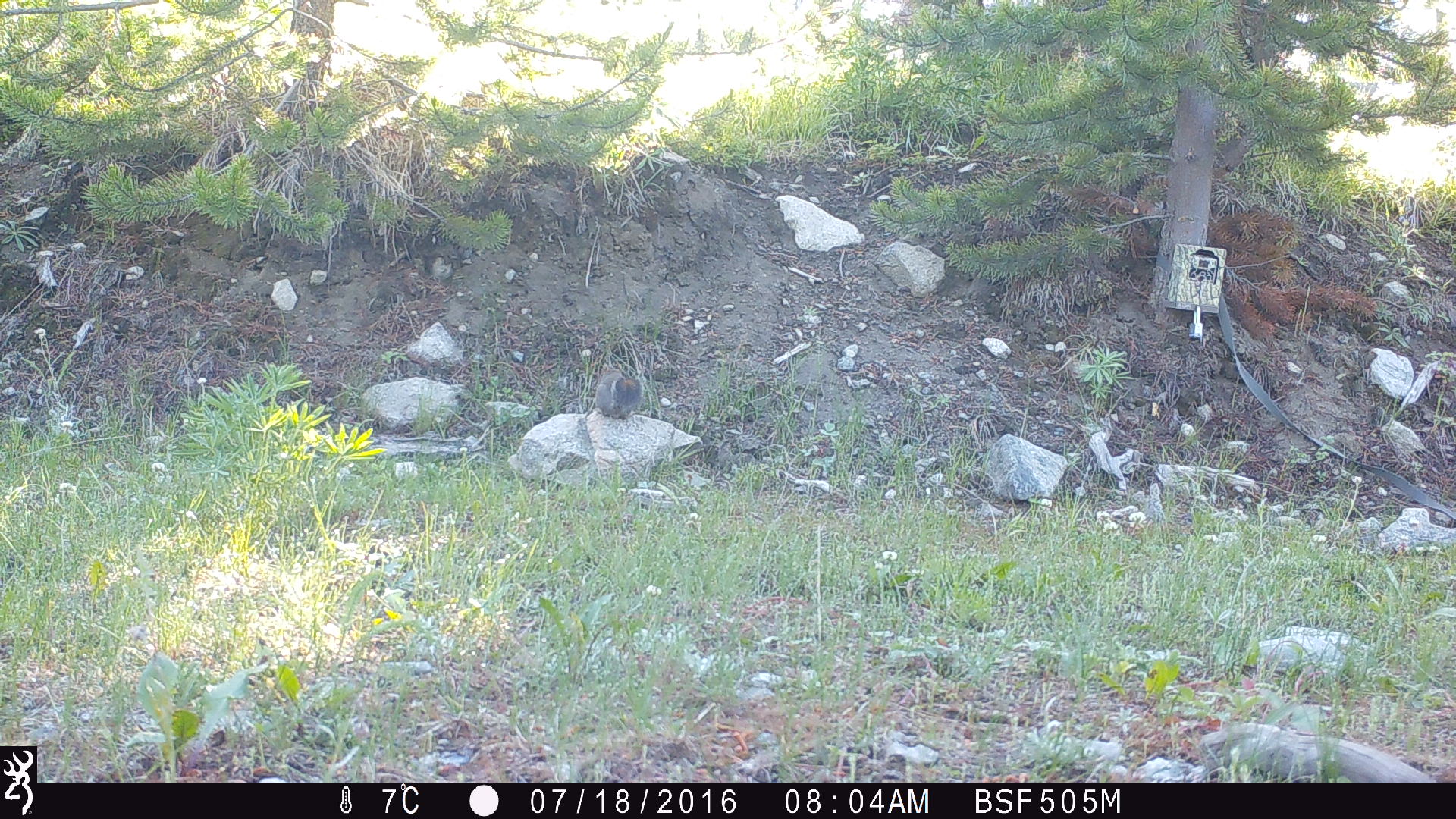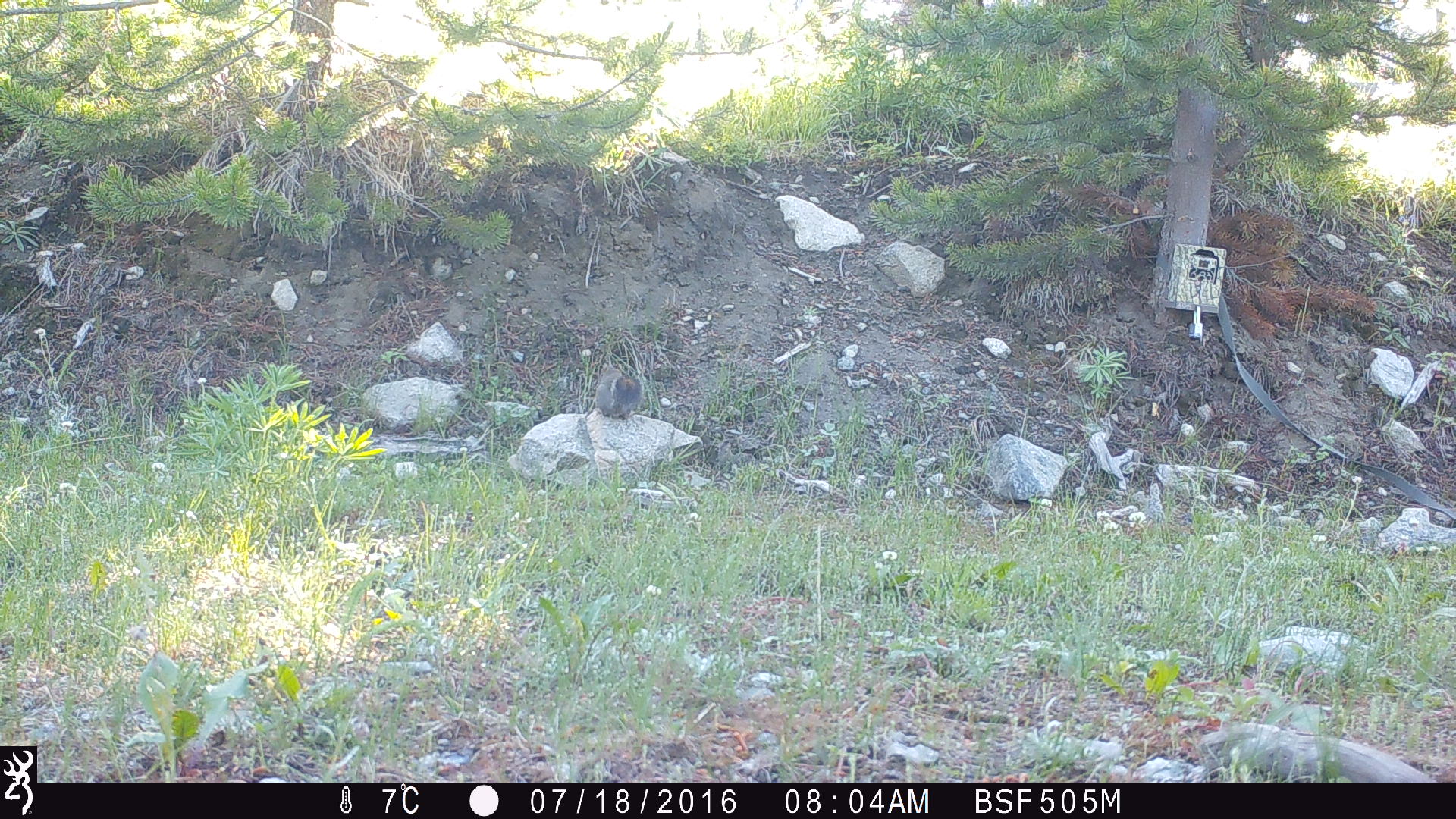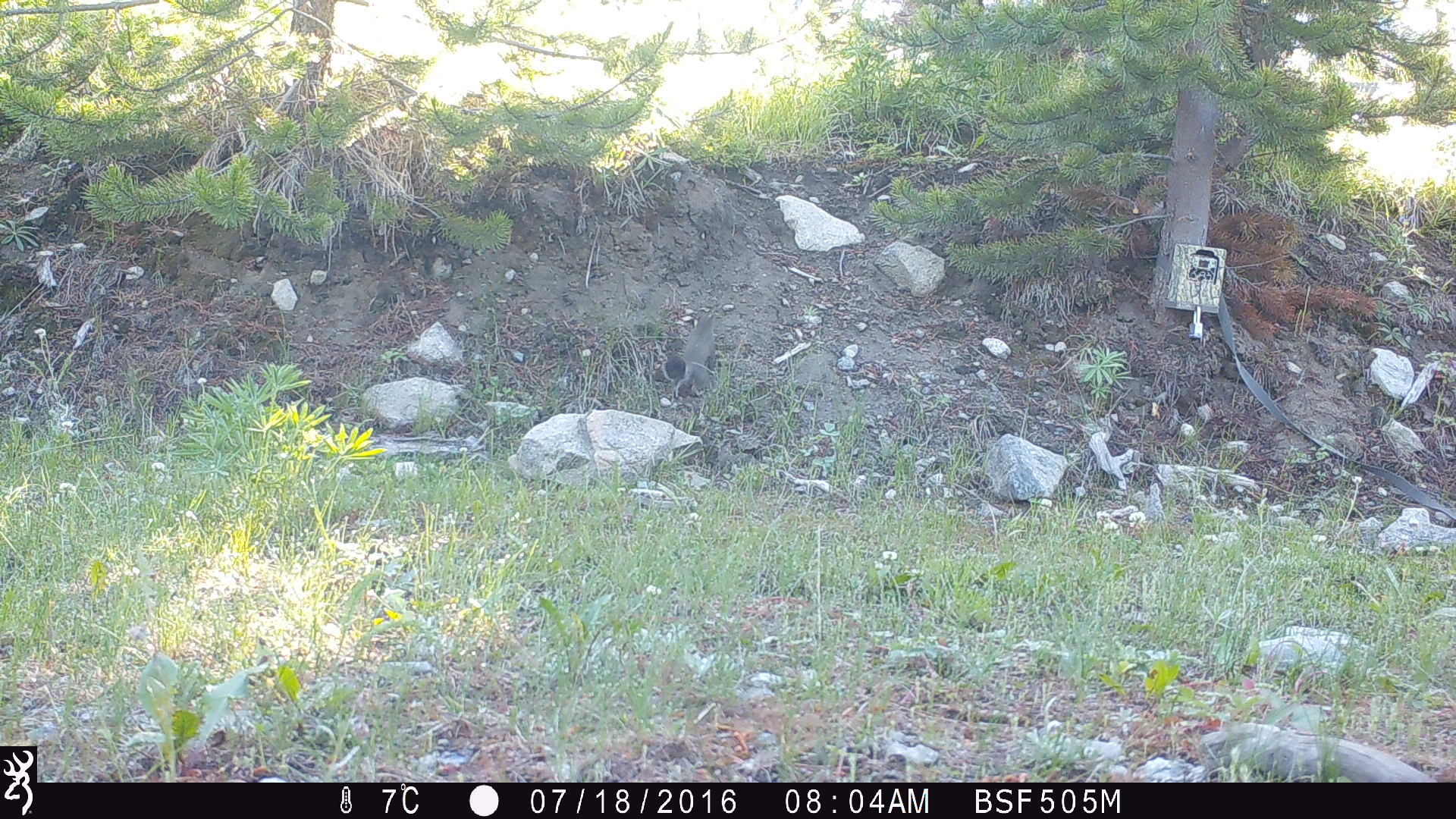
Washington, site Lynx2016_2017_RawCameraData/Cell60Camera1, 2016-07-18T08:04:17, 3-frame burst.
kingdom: Animalia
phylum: Chordata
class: Mammalia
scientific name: Mammalia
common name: small mammal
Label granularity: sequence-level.